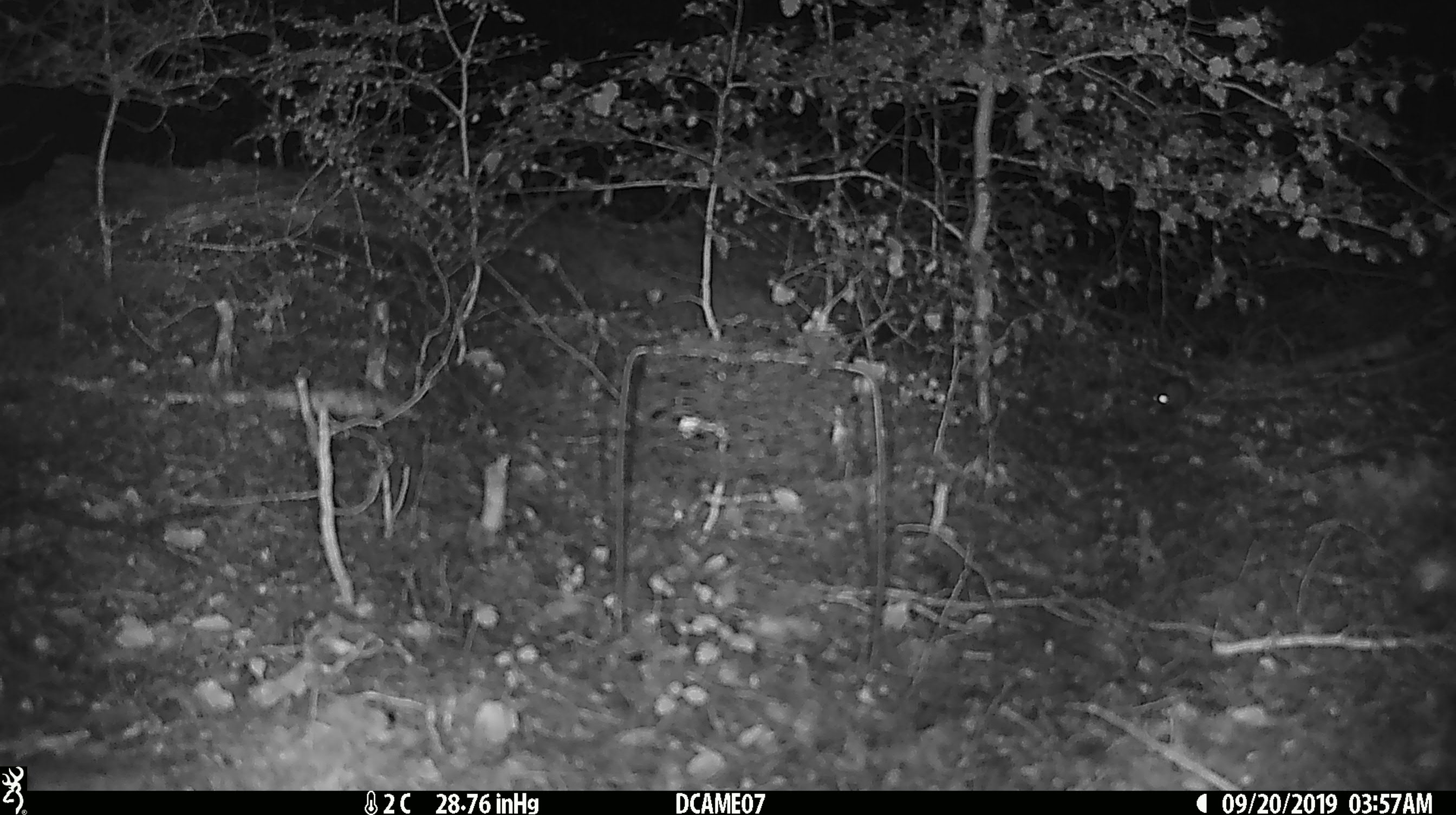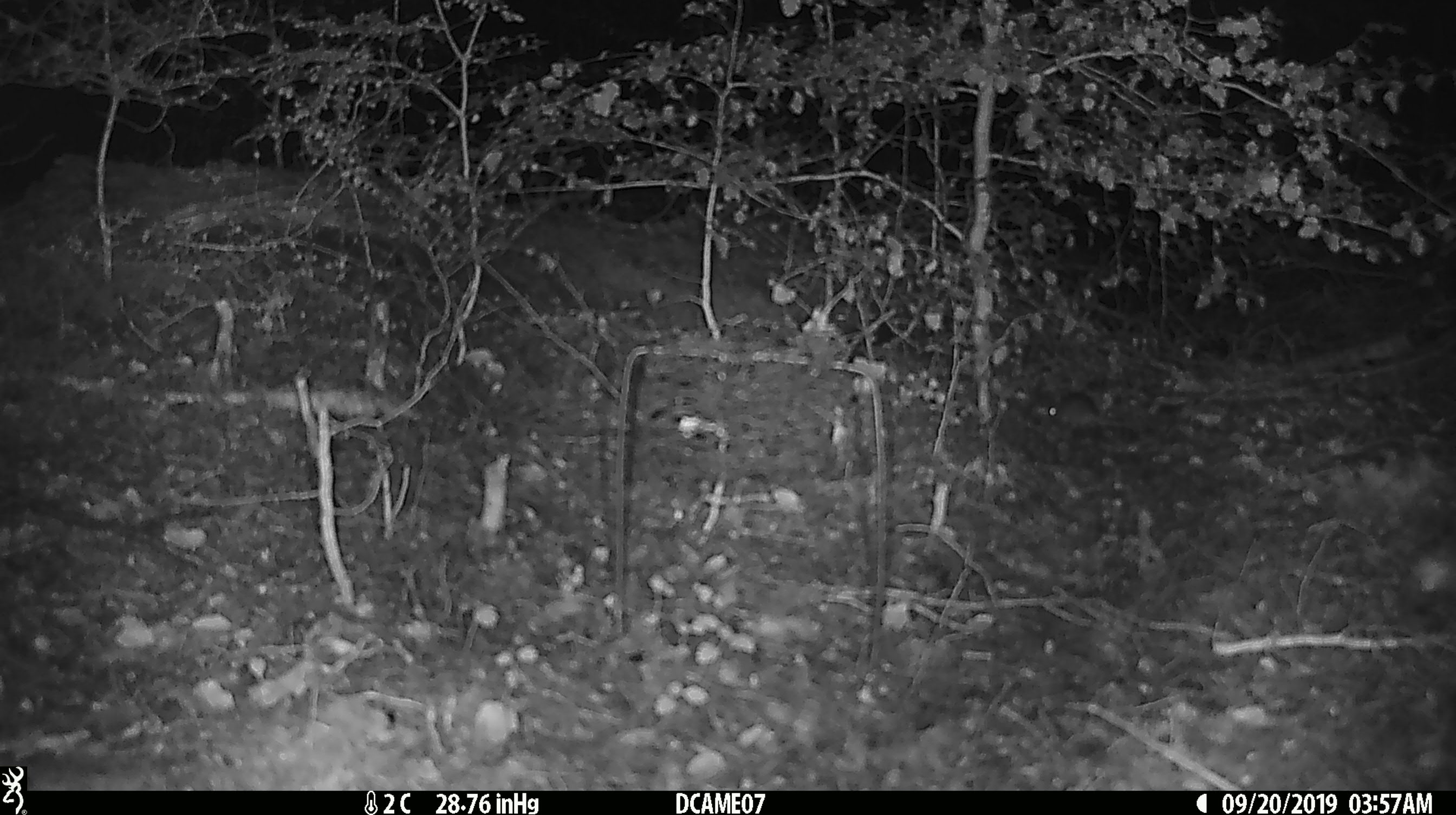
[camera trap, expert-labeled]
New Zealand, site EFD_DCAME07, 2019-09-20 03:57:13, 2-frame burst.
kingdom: Animalia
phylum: Chordata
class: Mammalia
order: Rodentia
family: Muridae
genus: Mus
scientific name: Mus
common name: mouse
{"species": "mouse (Mus)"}